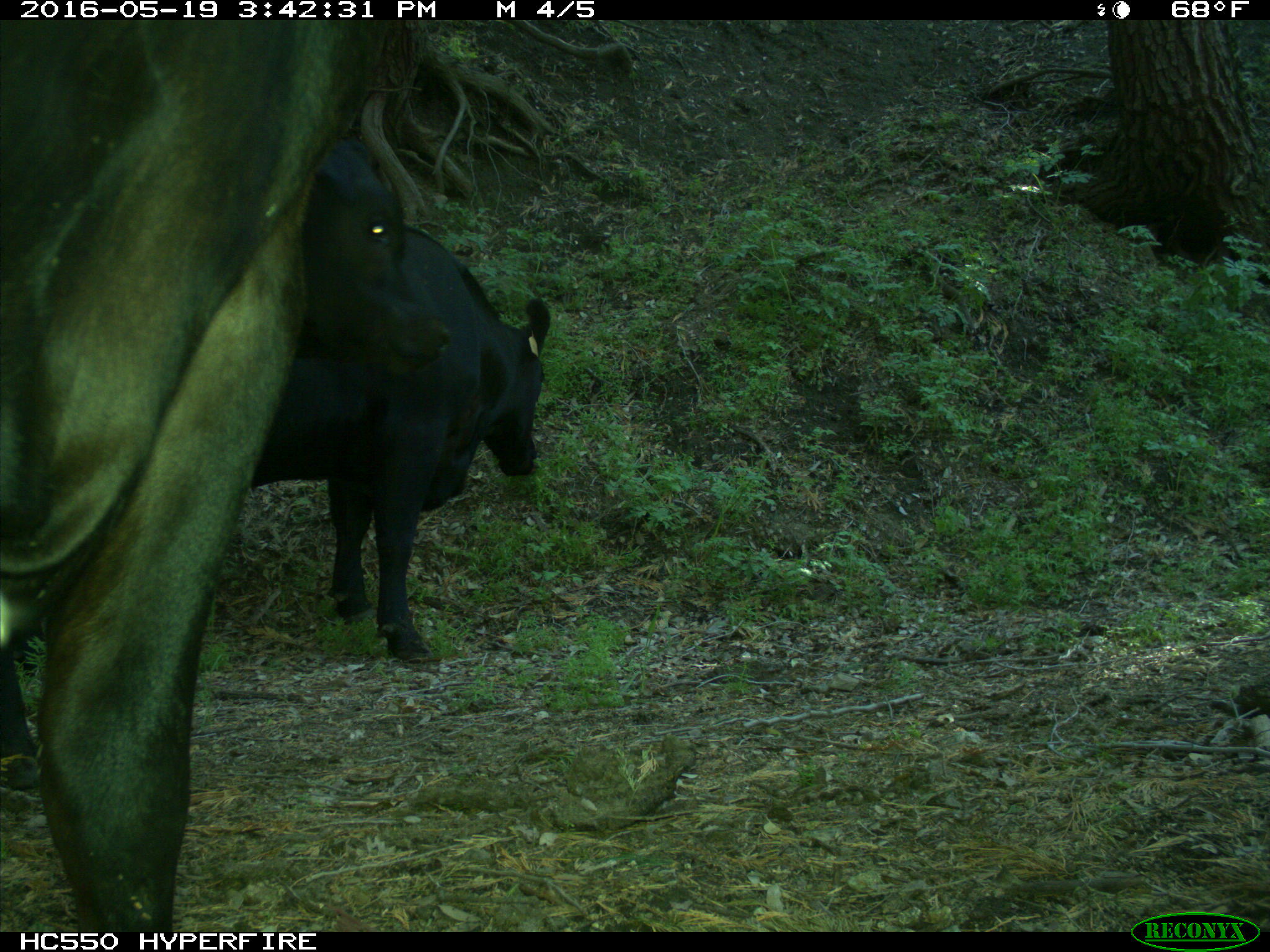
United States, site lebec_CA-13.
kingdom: Animalia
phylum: Chordata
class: Mammalia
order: Artiodactyla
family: Bovidae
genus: Bos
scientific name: Bos taurus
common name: domestic cow